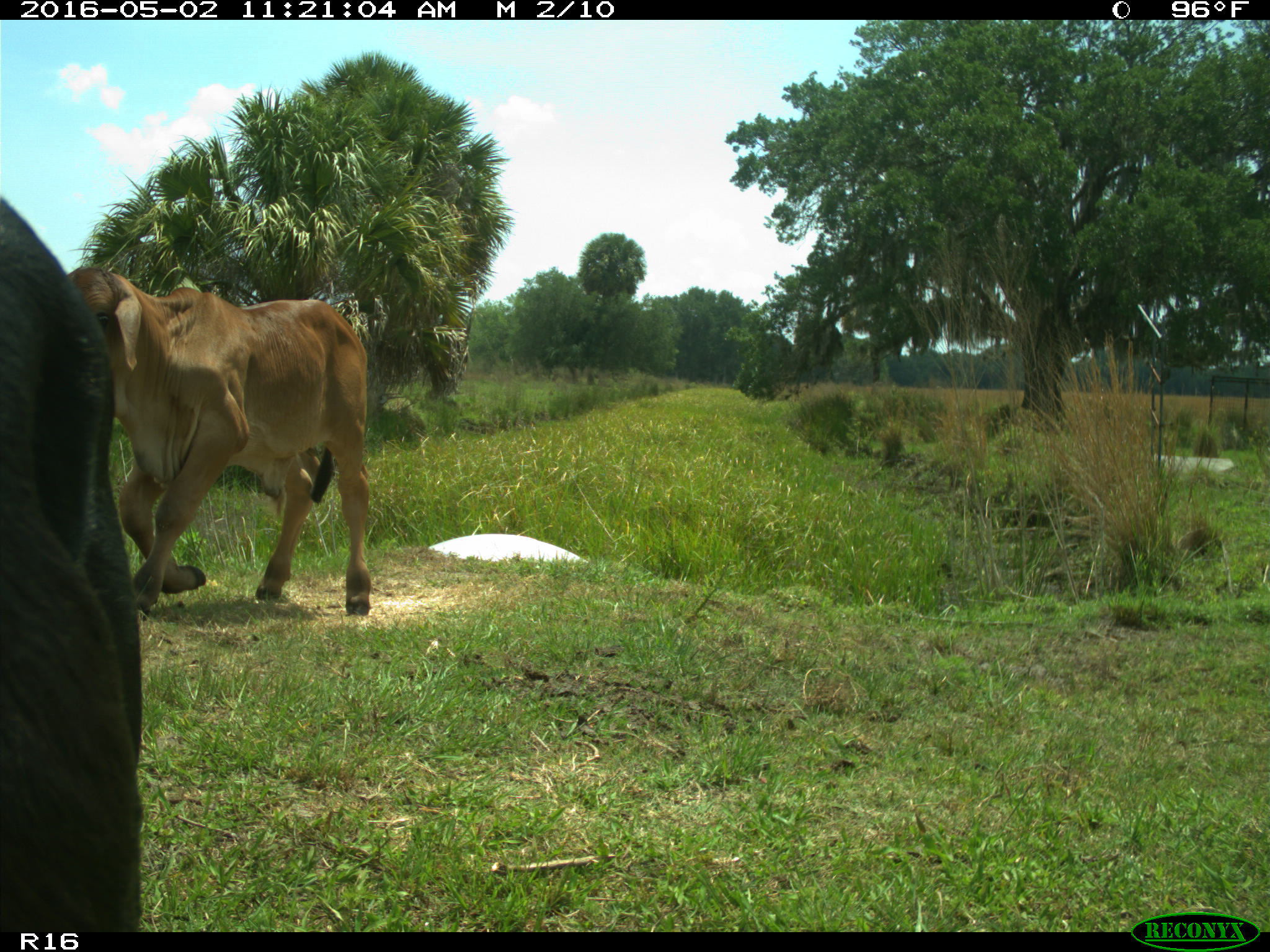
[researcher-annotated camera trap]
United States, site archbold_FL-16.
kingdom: Animalia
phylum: Chordata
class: Mammalia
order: Artiodactyla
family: Bovidae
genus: Bos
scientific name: Bos taurus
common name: domestic cow